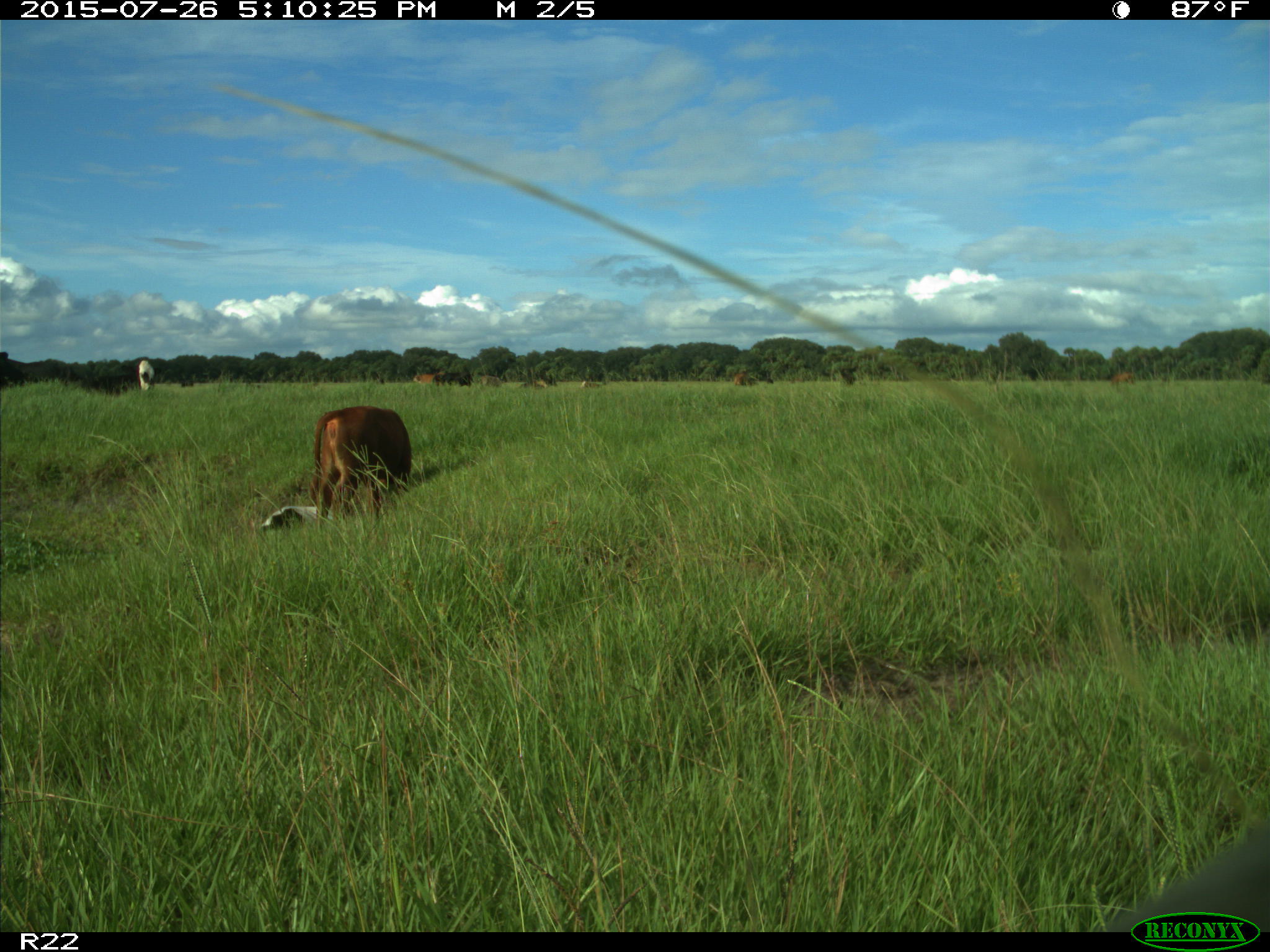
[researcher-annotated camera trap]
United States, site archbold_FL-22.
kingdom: Animalia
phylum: Chordata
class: Mammalia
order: Artiodactyla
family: Bovidae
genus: Bos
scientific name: Bos taurus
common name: domestic cow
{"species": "Bos taurus (domestic cow)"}